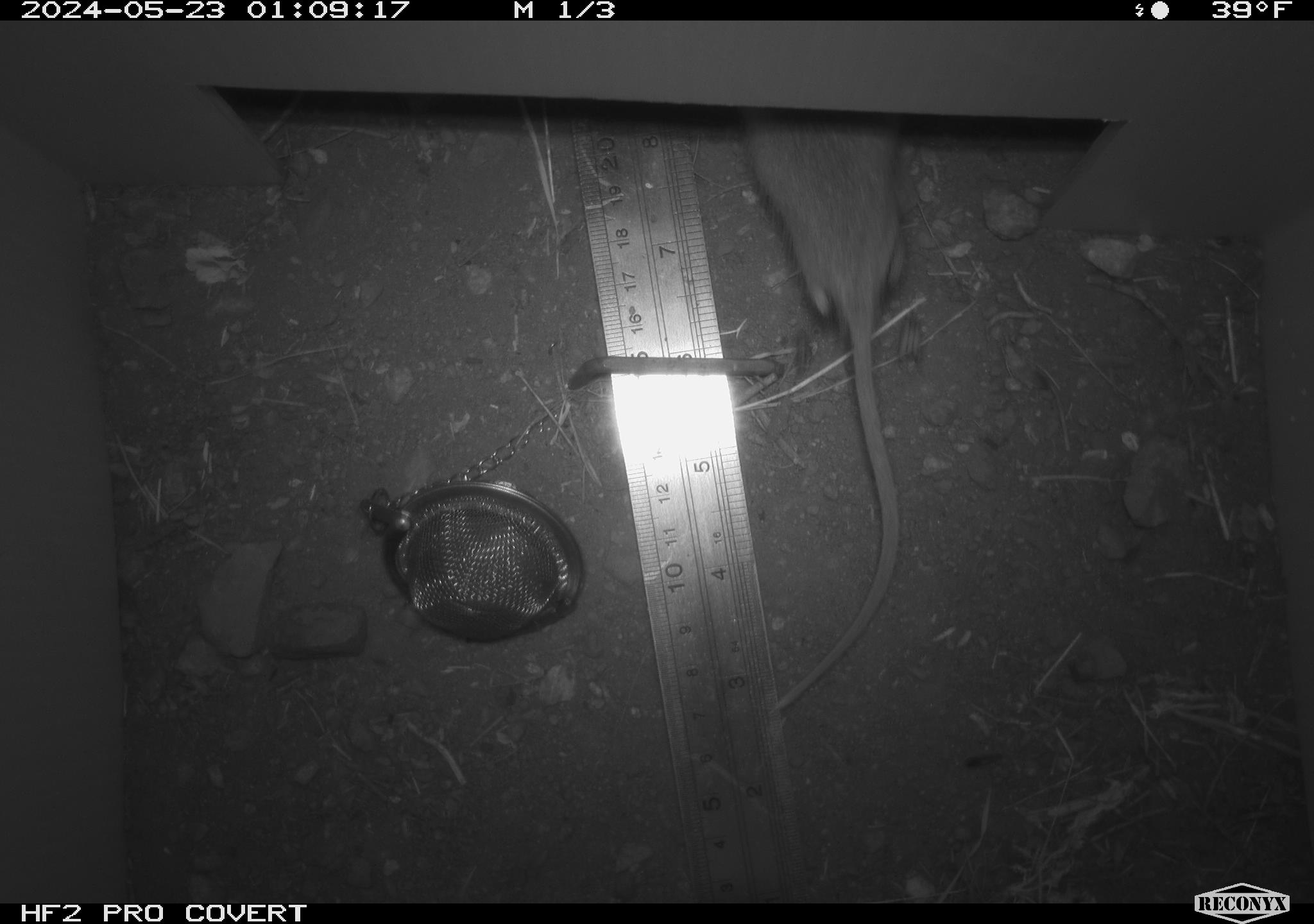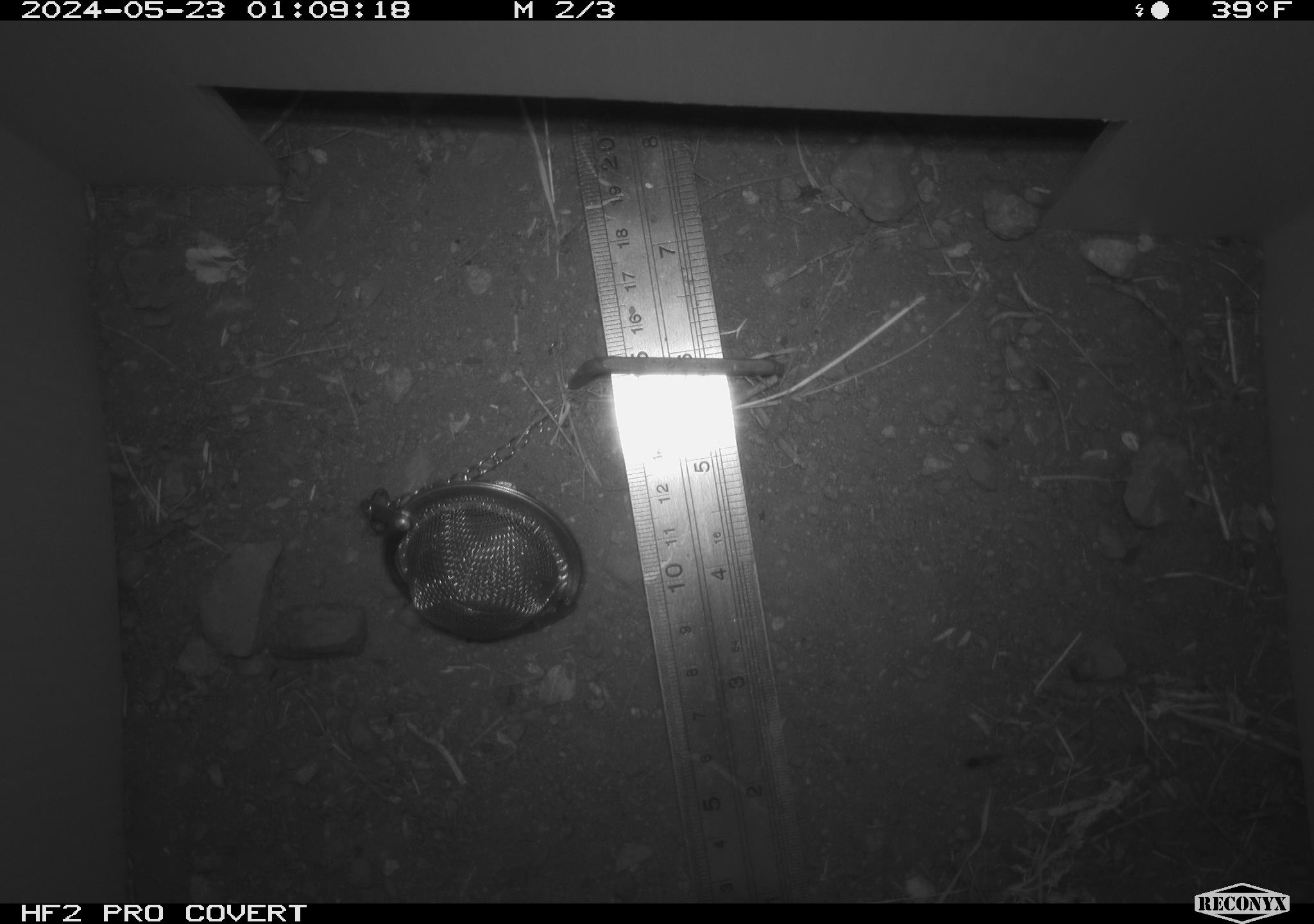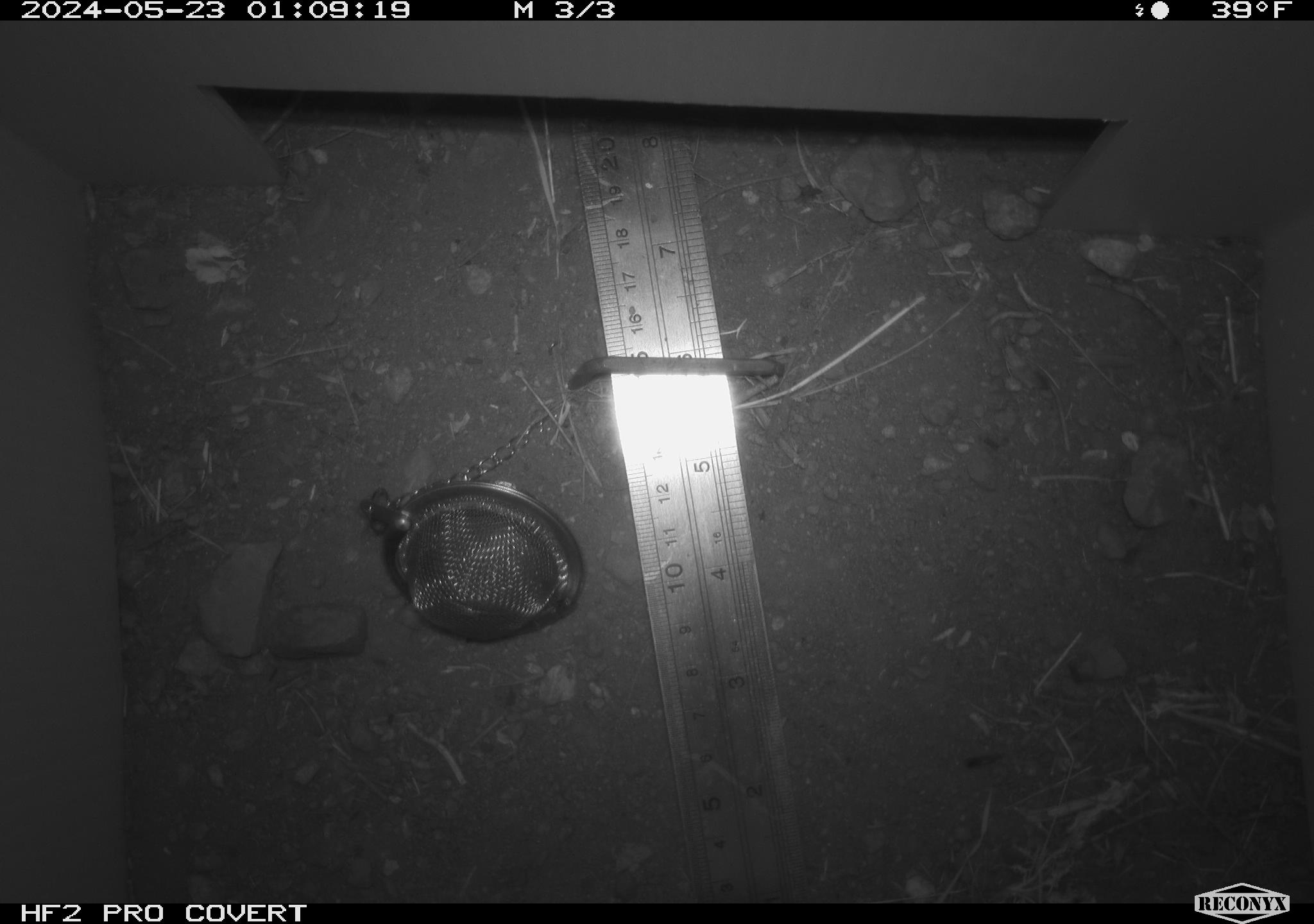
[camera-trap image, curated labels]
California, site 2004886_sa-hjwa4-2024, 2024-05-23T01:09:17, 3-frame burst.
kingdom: Animalia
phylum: Chordata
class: Mammalia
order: Rodentia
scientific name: Rodentia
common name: rodent